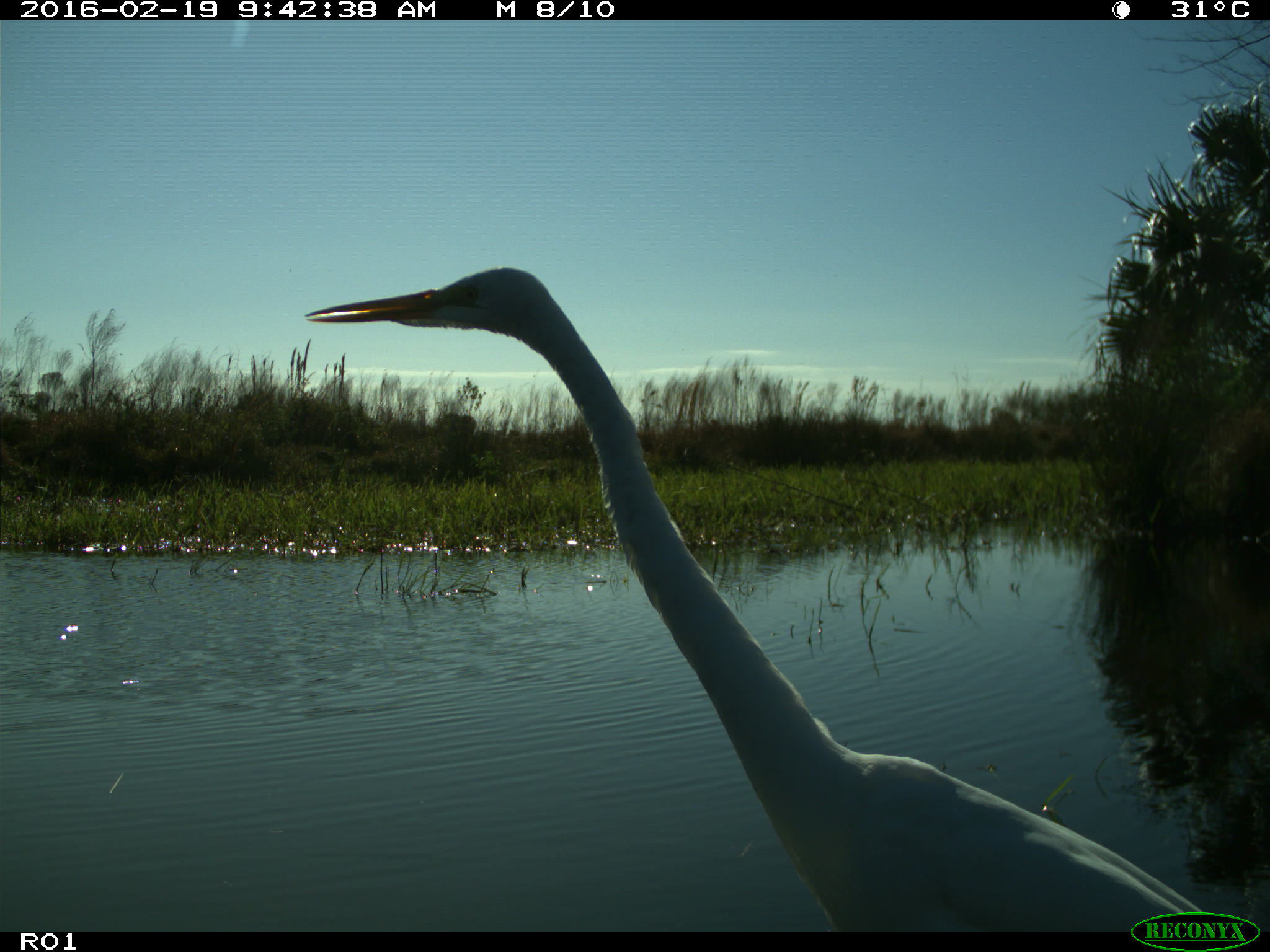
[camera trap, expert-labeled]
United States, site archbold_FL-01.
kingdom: Animalia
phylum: Chordata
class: Aves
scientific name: Aves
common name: birds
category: unidentified bird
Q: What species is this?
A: Unidentified bird (birds) (Aves).